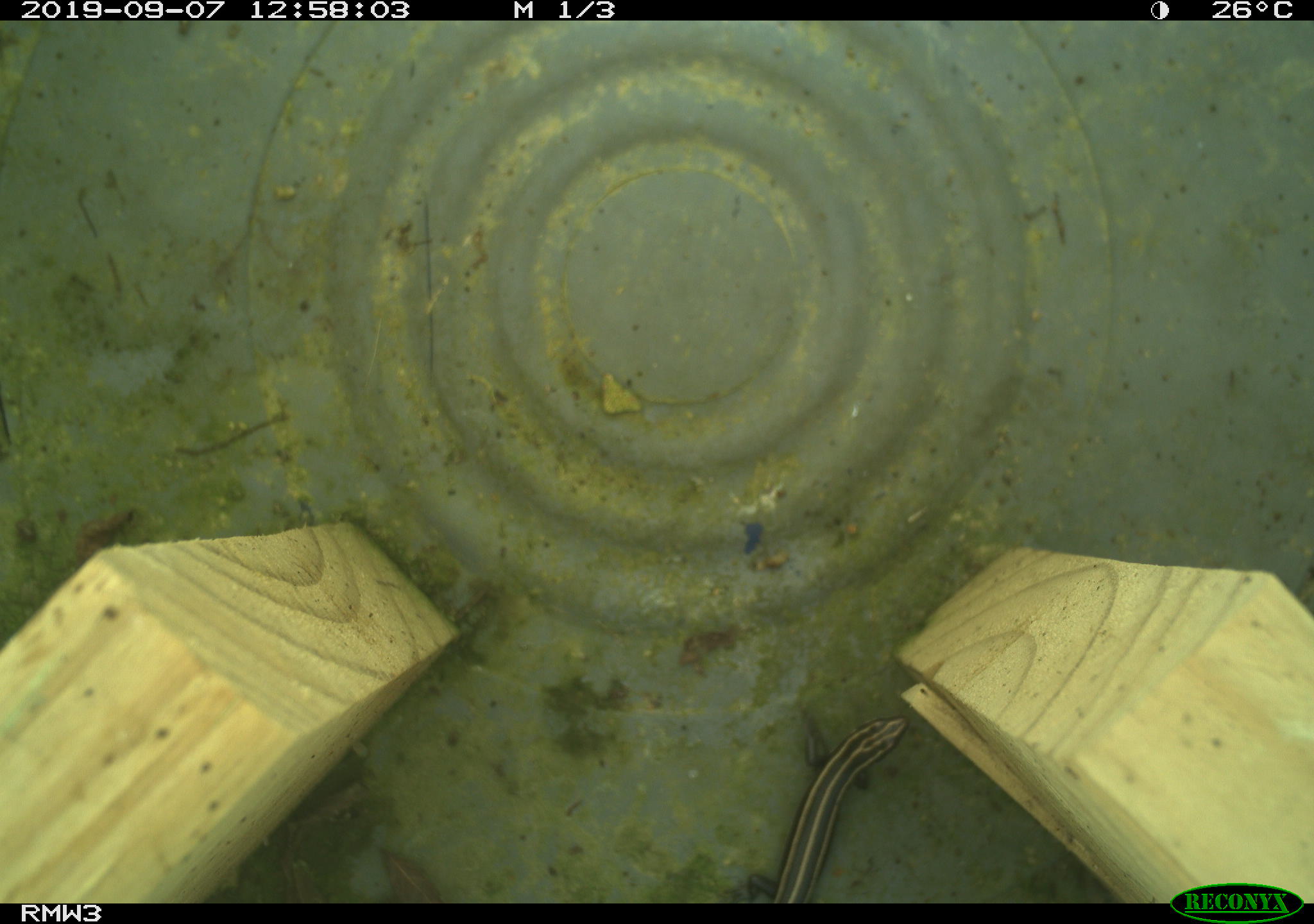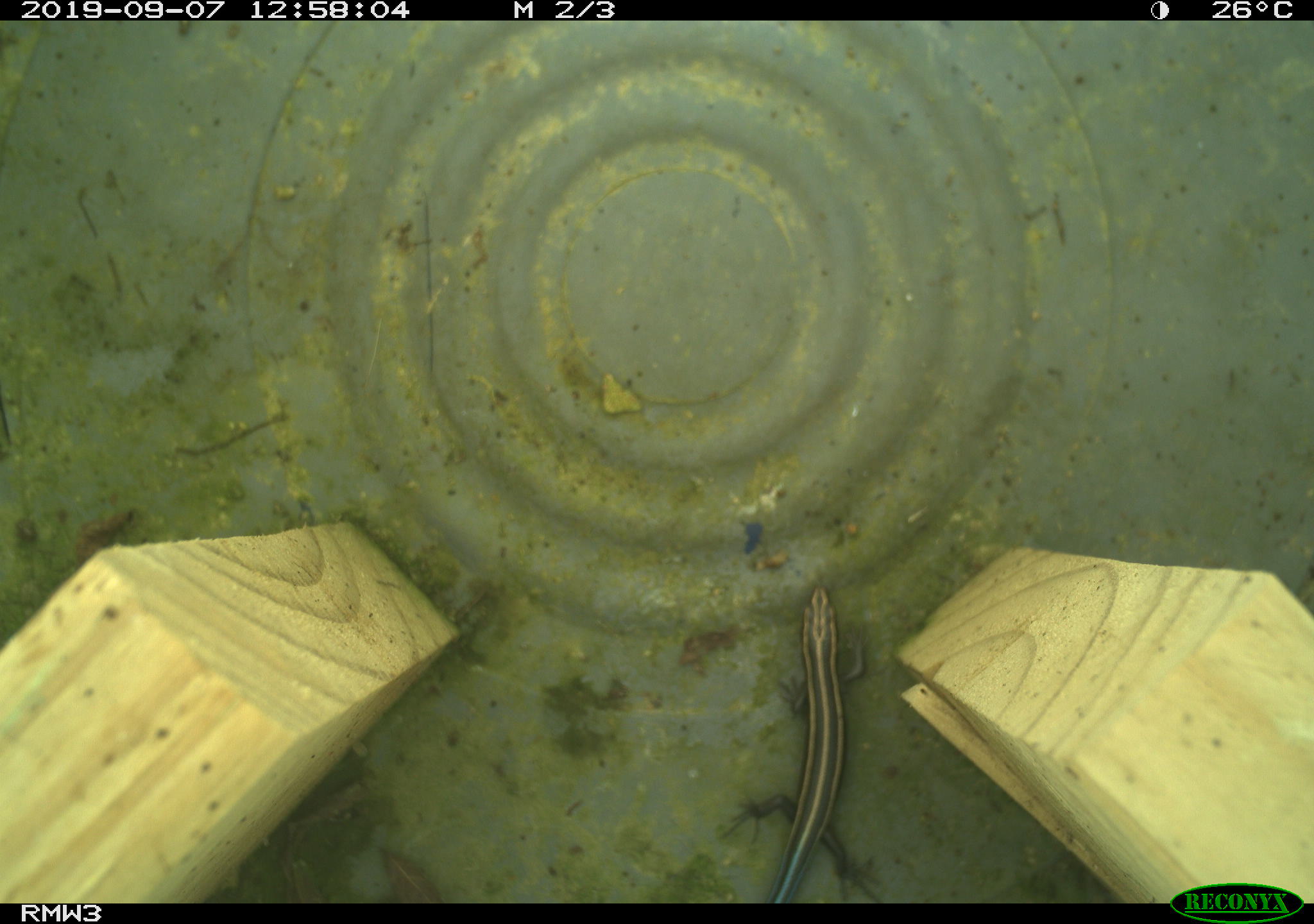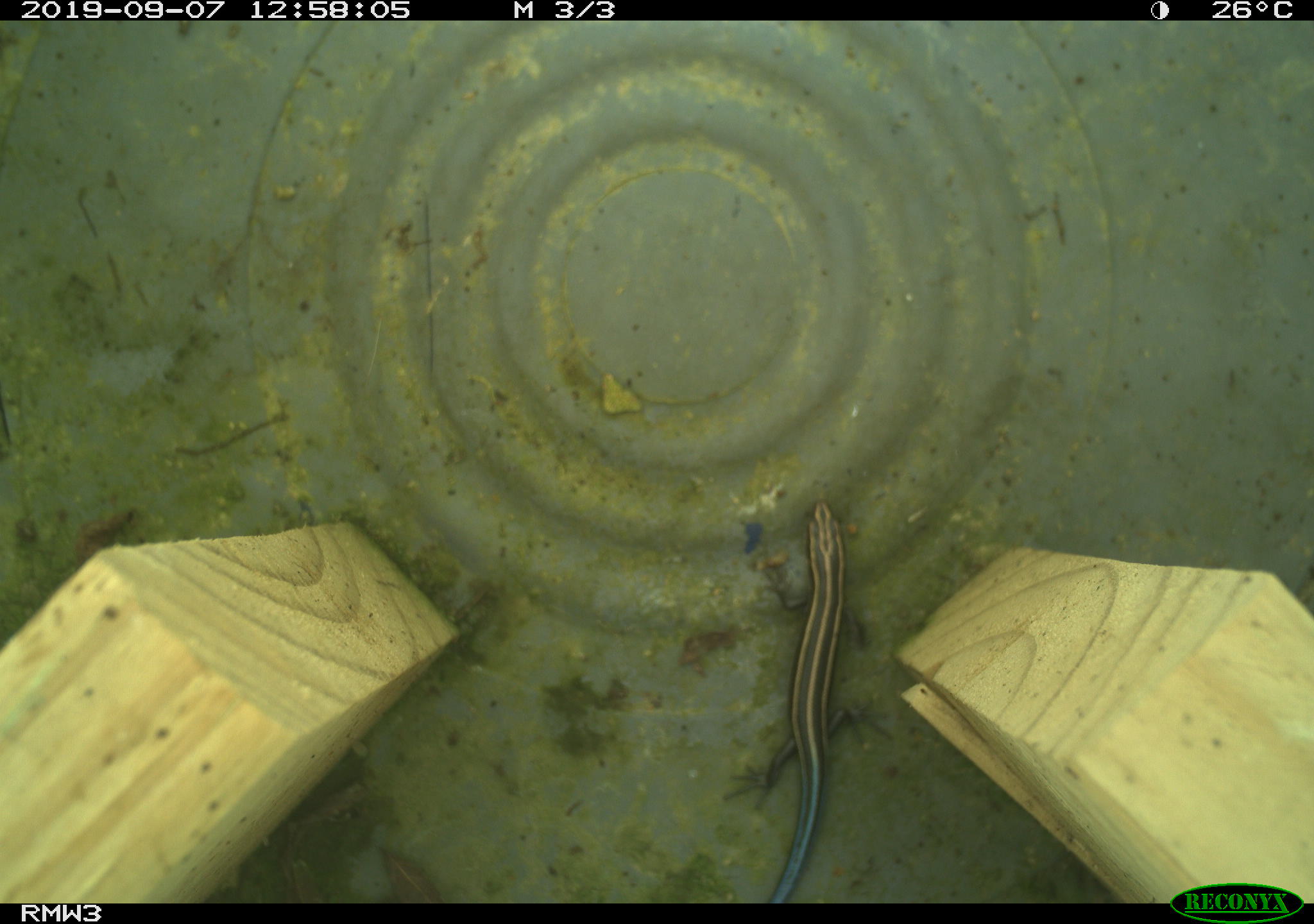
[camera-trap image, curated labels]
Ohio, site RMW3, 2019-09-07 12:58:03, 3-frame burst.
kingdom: Animalia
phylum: Chordata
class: Reptilia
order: Squamata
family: Scincidae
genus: Plestiodon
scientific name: Plestiodon fasciatus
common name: common five-lined skink